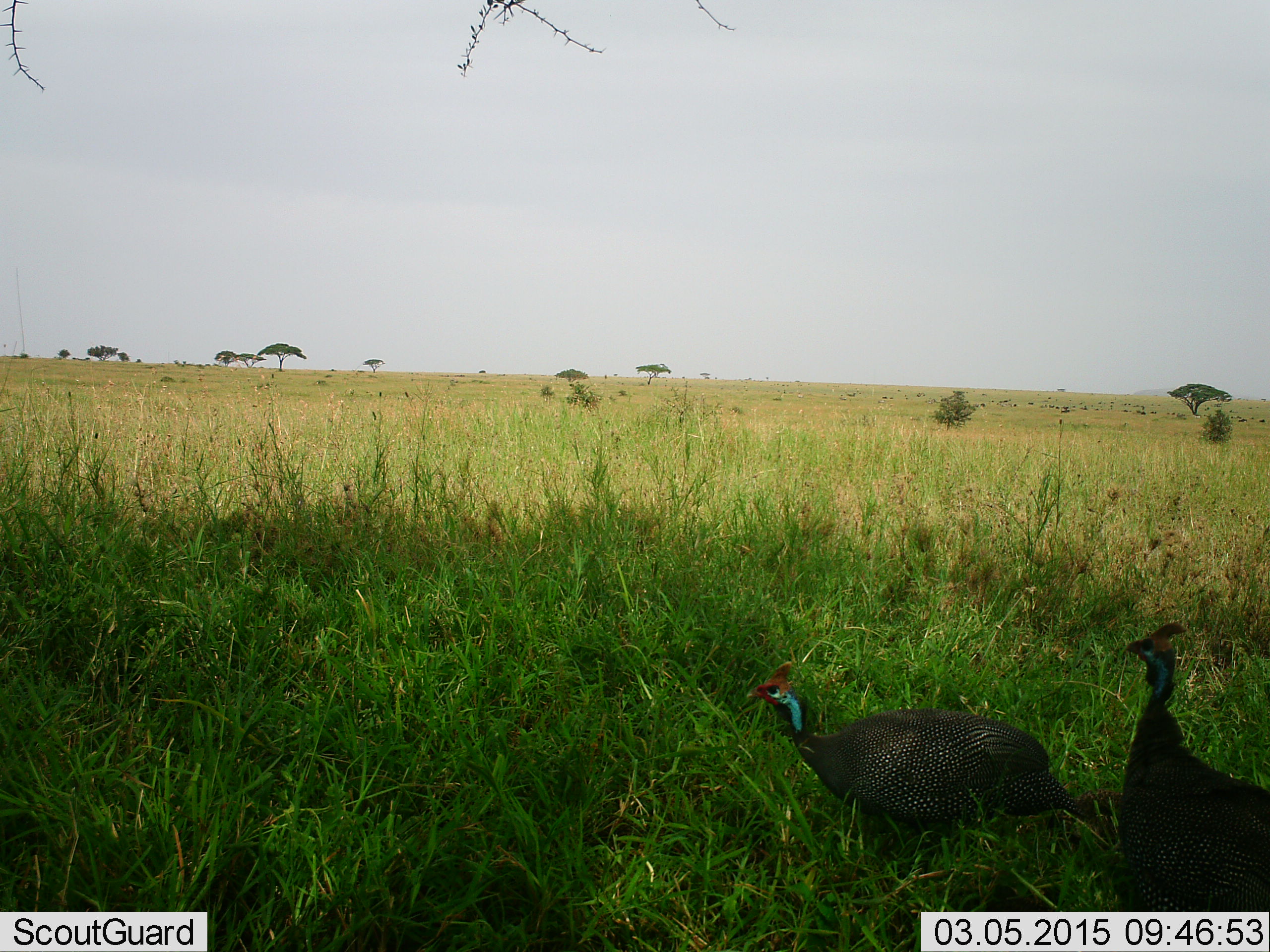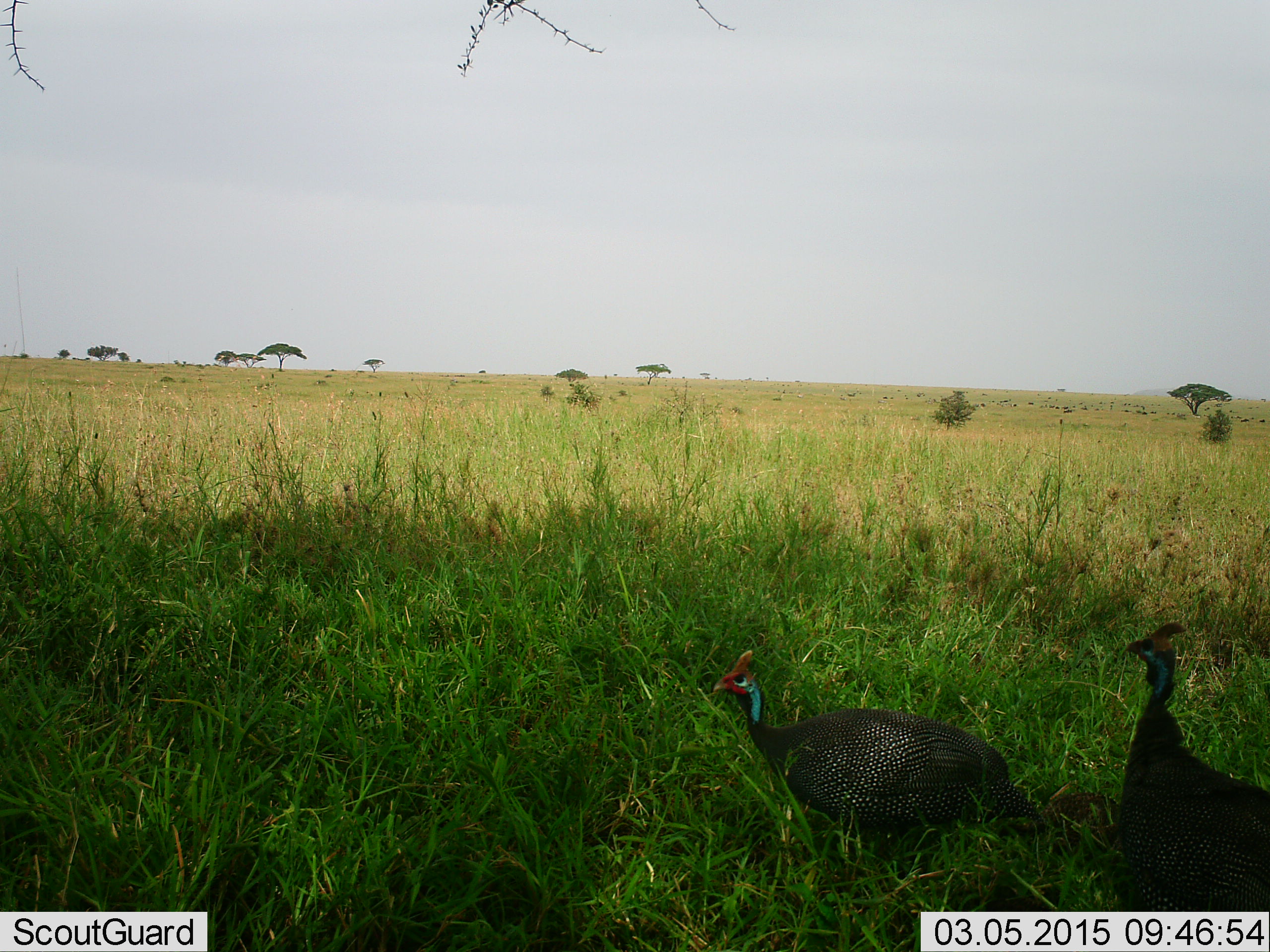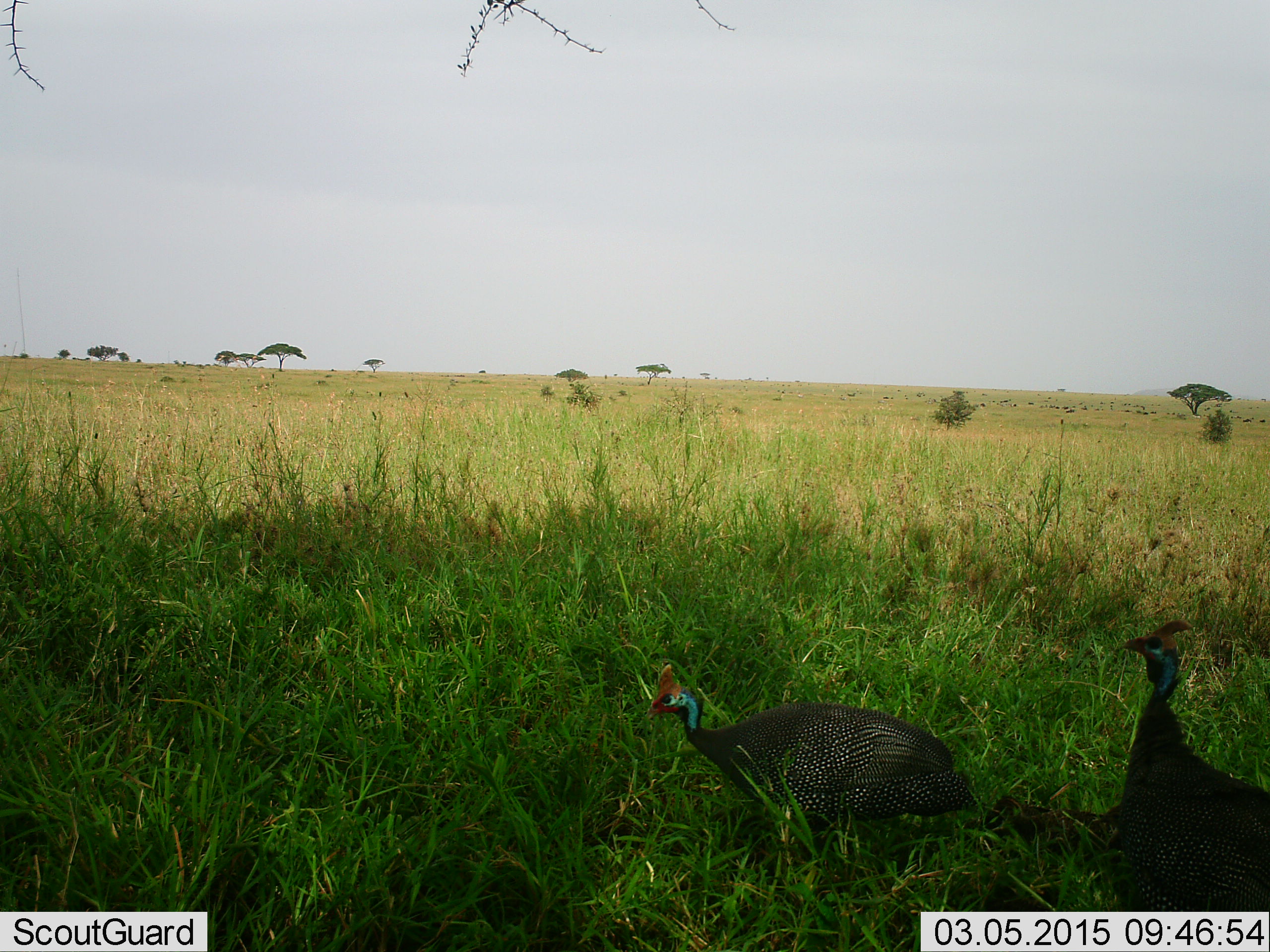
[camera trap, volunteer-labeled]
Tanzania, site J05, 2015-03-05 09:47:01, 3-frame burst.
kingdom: Animalia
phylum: Chordata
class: Aves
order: Galliformes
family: Numididae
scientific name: Numididae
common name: guinea fowl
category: guineafowl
Guineafowl (guinea fowl) (Numididae), count 2. Behavior (volunteer vote fractions): standing 50%, resting 0%, moving 90%, interacting 0%. Young present (vote fraction): 0%. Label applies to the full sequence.